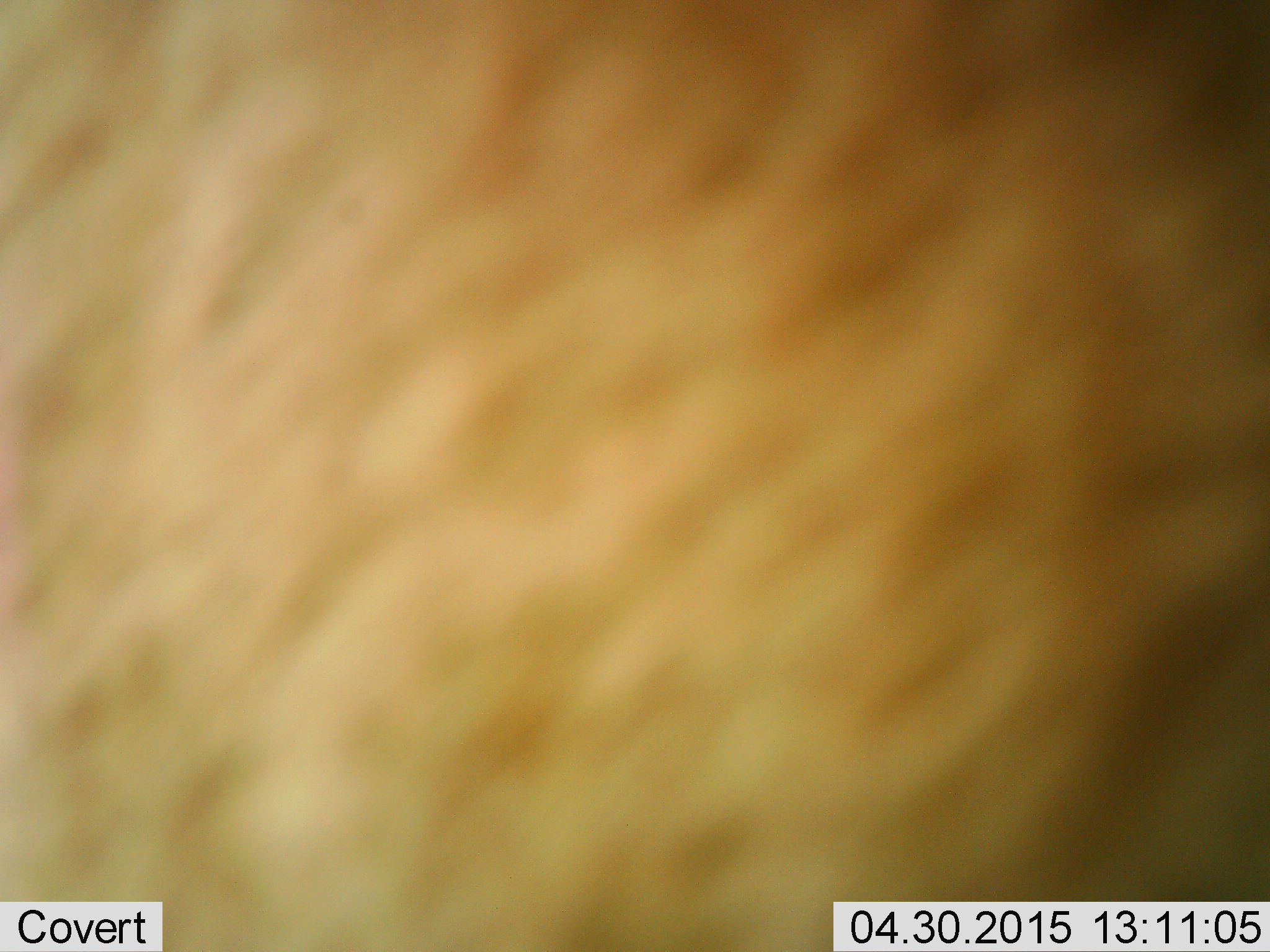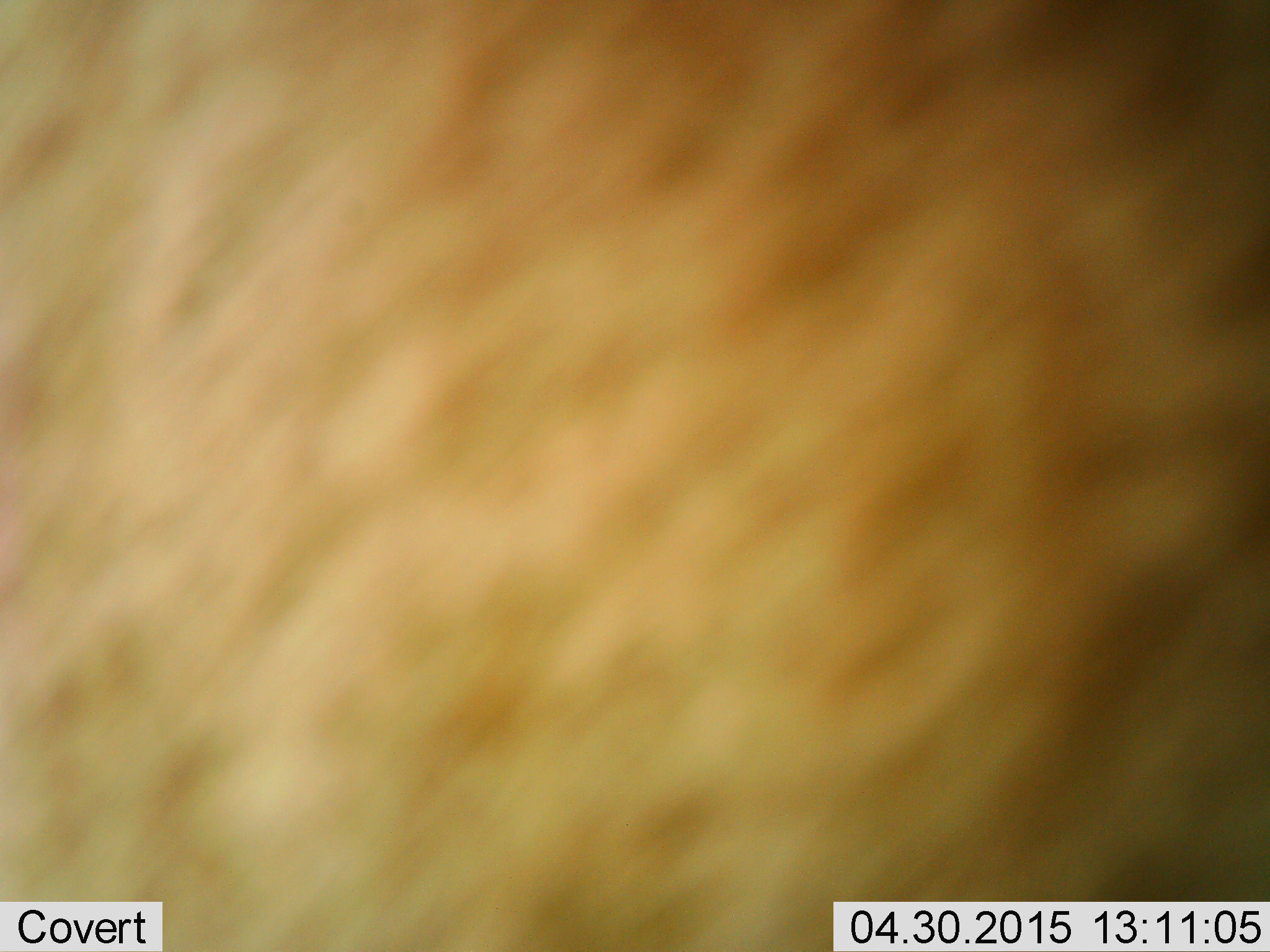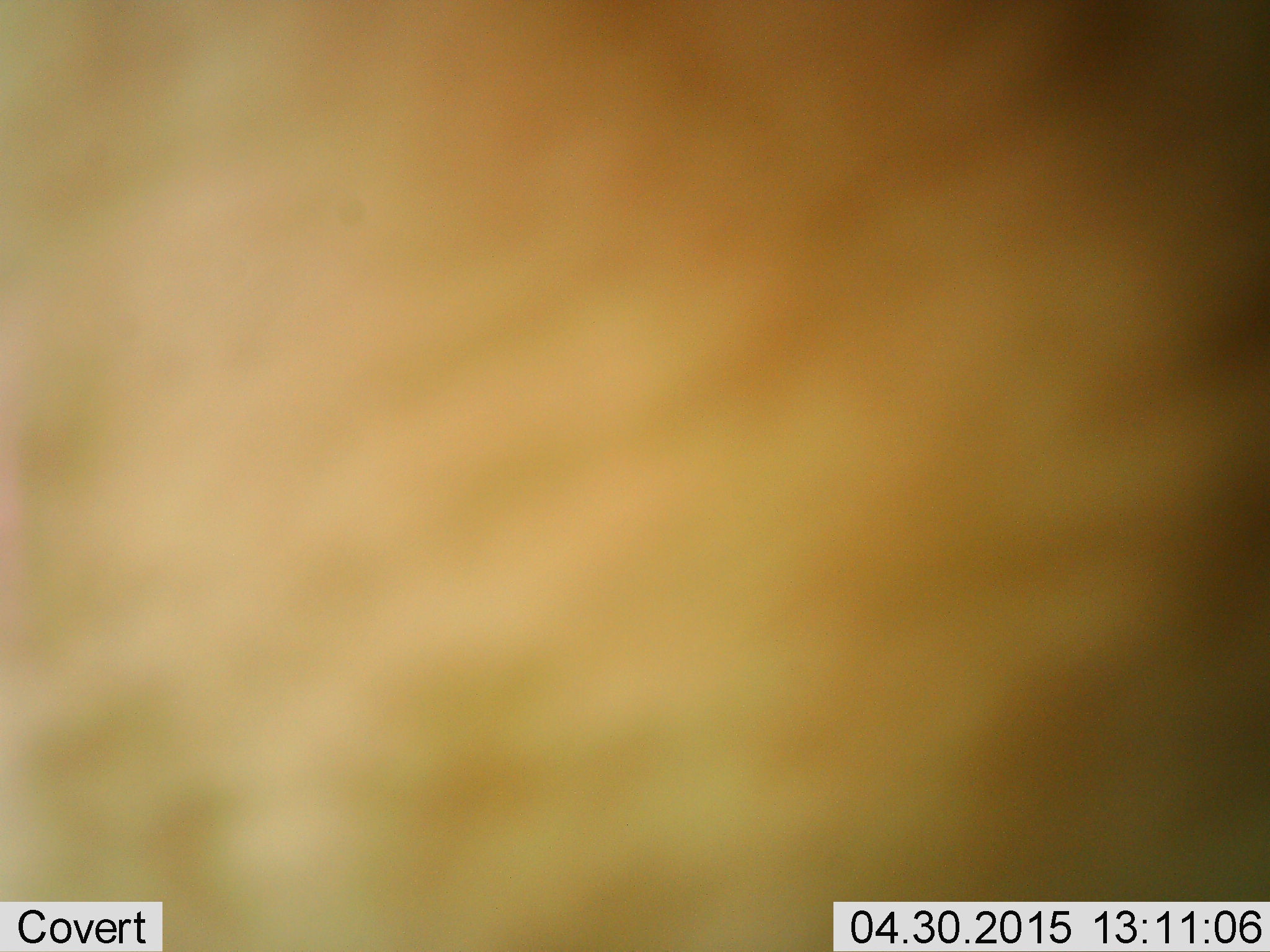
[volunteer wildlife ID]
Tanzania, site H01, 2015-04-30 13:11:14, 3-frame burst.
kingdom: Animalia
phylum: Chordata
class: Mammalia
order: Artiodactyla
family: Bovidae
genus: Eudorcas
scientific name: Eudorcas thomsonii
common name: thomson's gazelle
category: gazellethomsons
Gazellethomsons (thomson's gazelle) (Eudorcas thomsonii), count 1. Behavior (volunteer vote fractions): standing 100%, resting 0%, moving 0%, interacting 0%. Young present (vote fraction): 0%. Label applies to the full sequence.